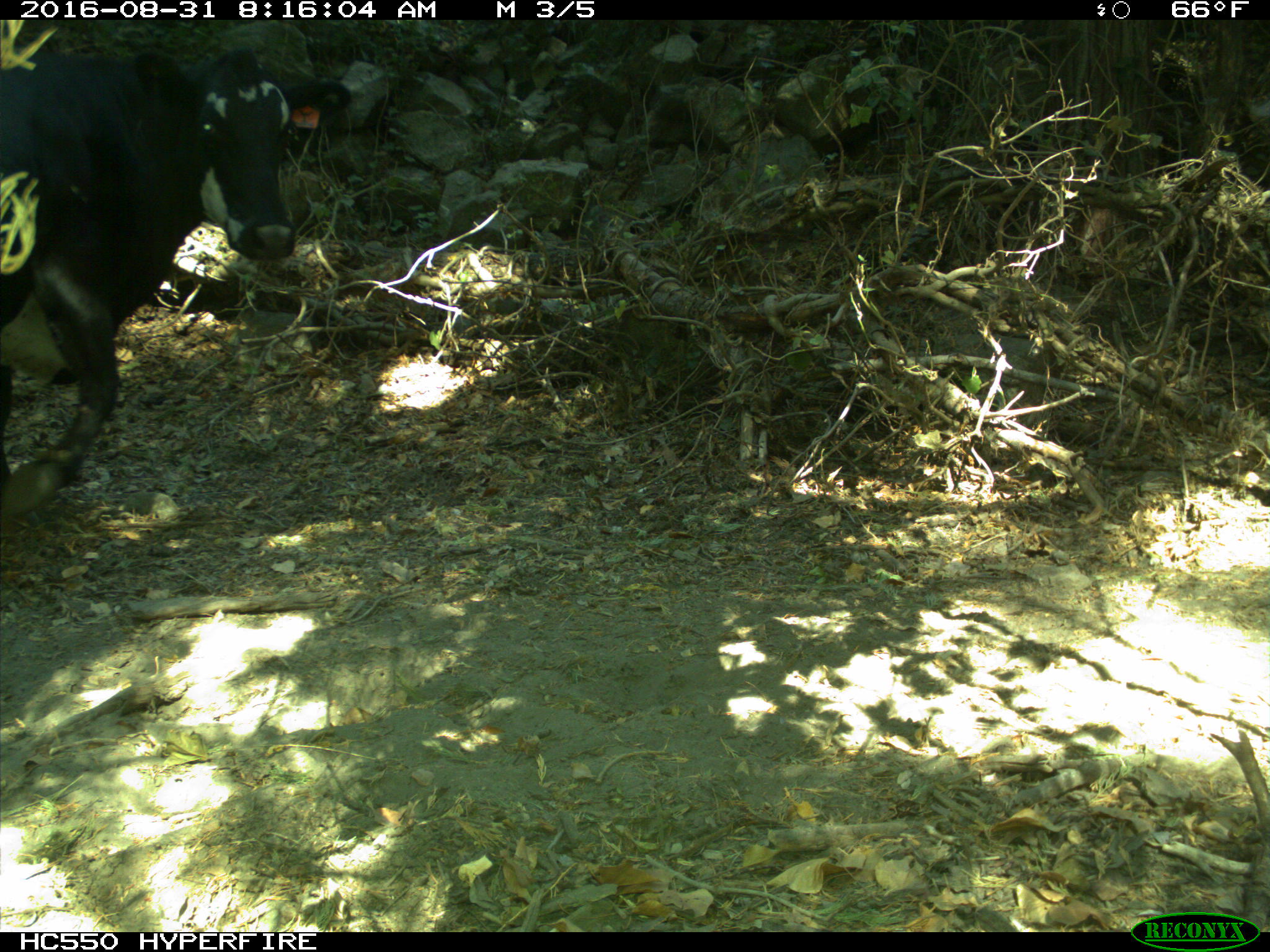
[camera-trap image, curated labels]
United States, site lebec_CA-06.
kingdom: Animalia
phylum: Chordata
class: Mammalia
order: Artiodactyla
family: Bovidae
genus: Bos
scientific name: Bos taurus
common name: domestic cow